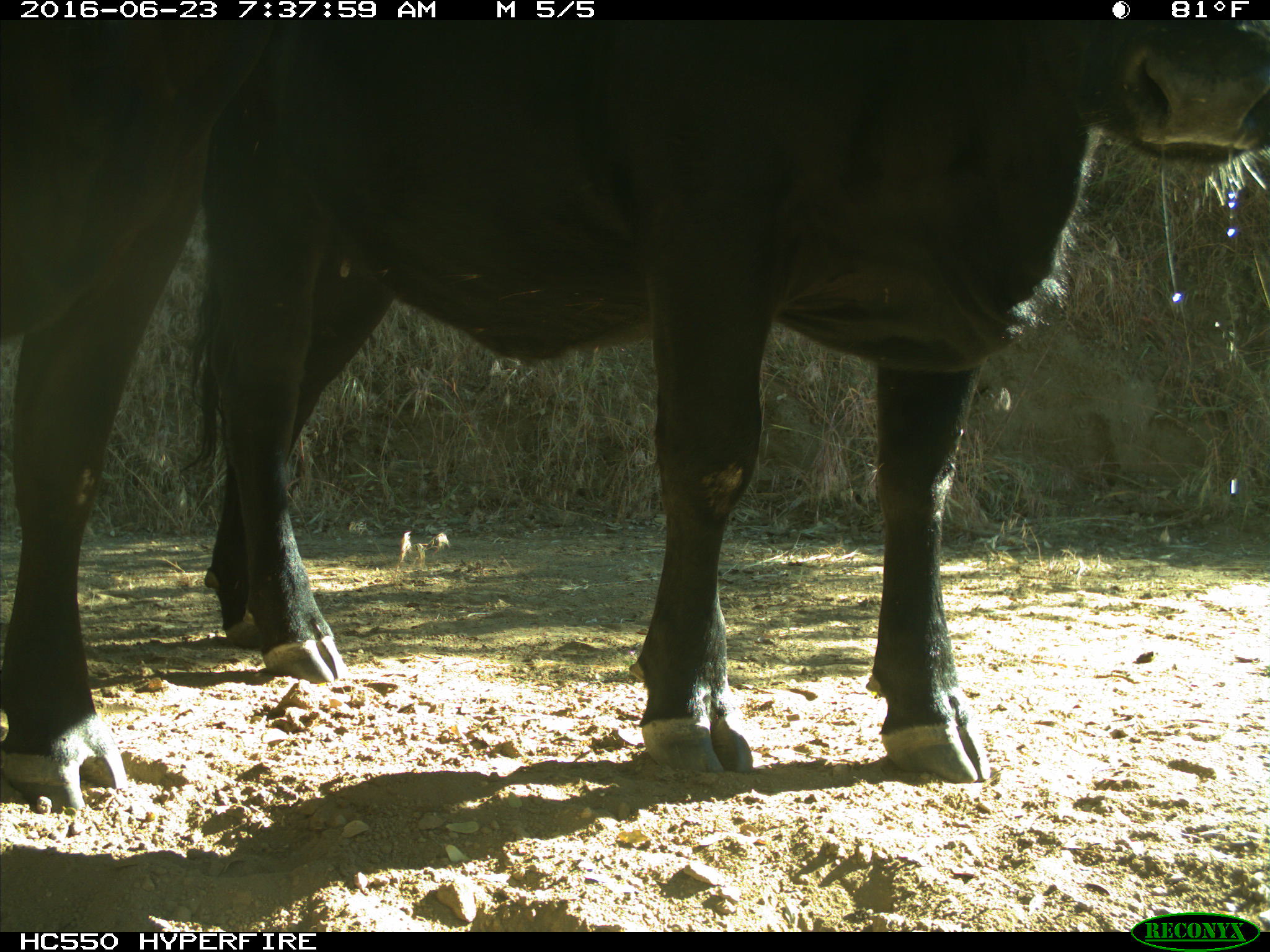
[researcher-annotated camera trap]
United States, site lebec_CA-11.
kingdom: Animalia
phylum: Chordata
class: Mammalia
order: Artiodactyla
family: Bovidae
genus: Bos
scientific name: Bos taurus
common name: domestic cow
Bos taurus (domestic cow).